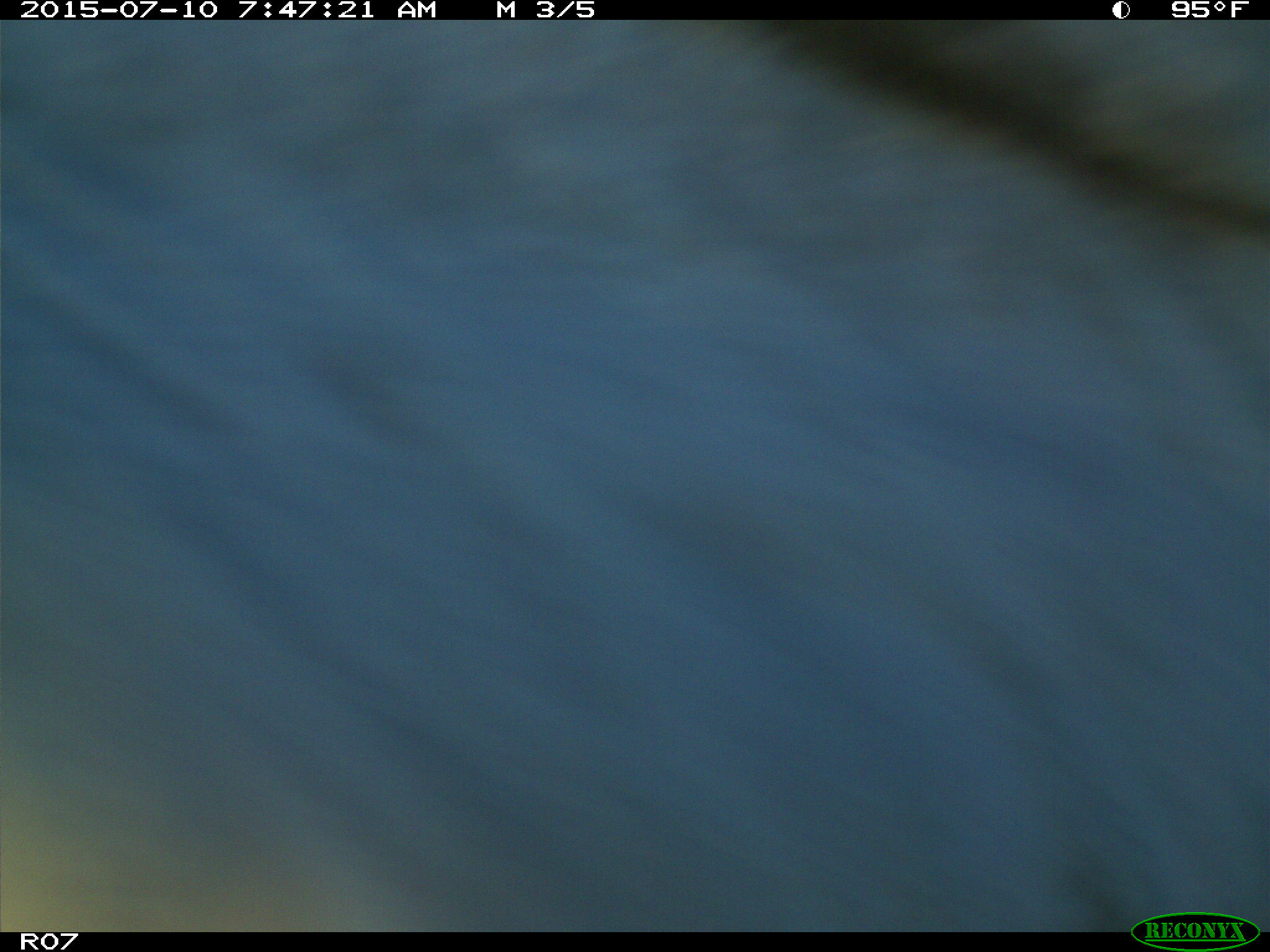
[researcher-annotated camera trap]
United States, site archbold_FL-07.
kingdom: Animalia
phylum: Chordata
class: Mammalia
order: Artiodactyla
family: Bovidae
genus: Bos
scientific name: Bos taurus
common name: domestic cow